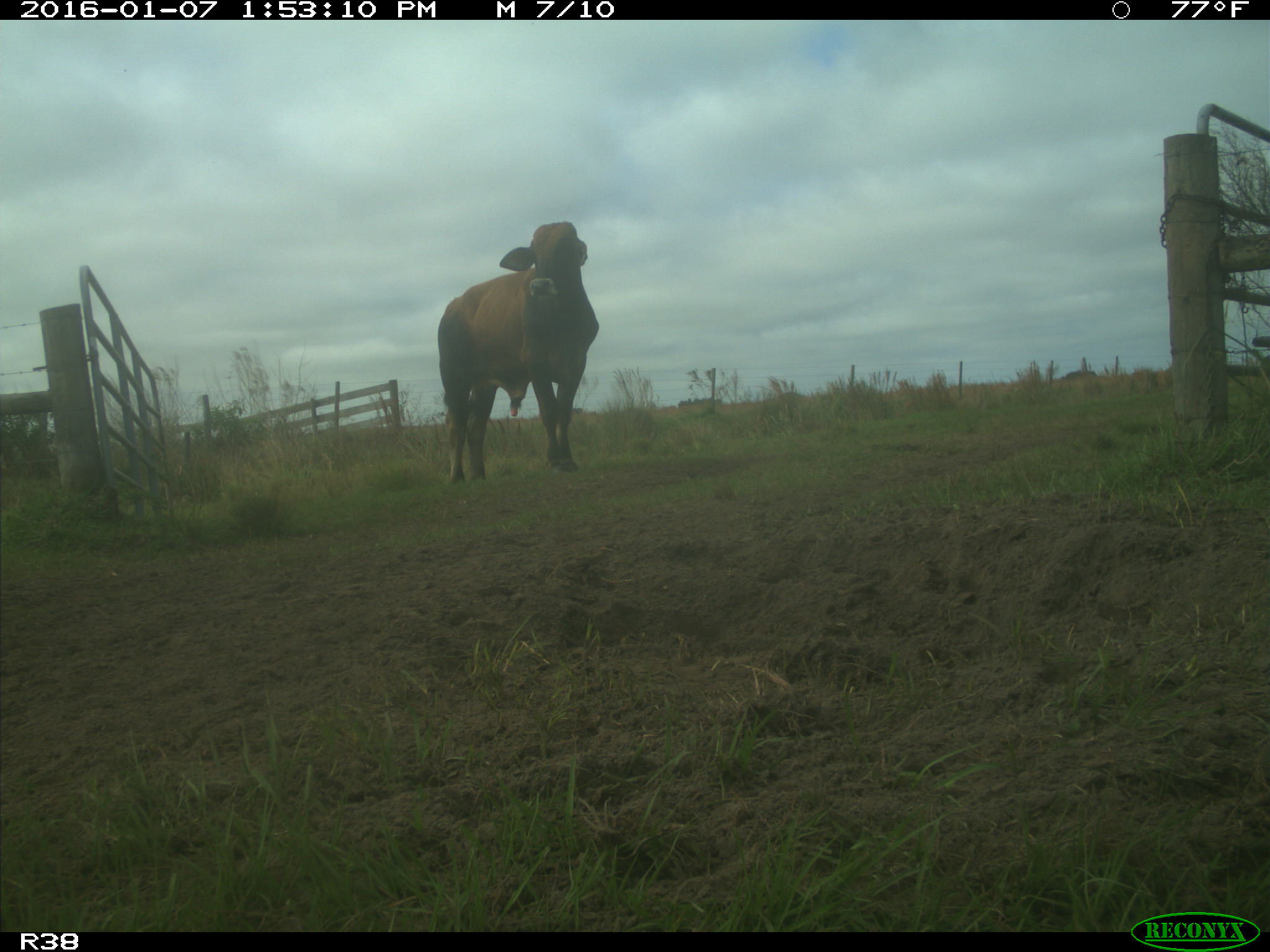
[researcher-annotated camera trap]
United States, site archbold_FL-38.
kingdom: Animalia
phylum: Chordata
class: Mammalia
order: Artiodactyla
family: Bovidae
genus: Bos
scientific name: Bos taurus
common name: domestic cow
Bos taurus (domestic cow).